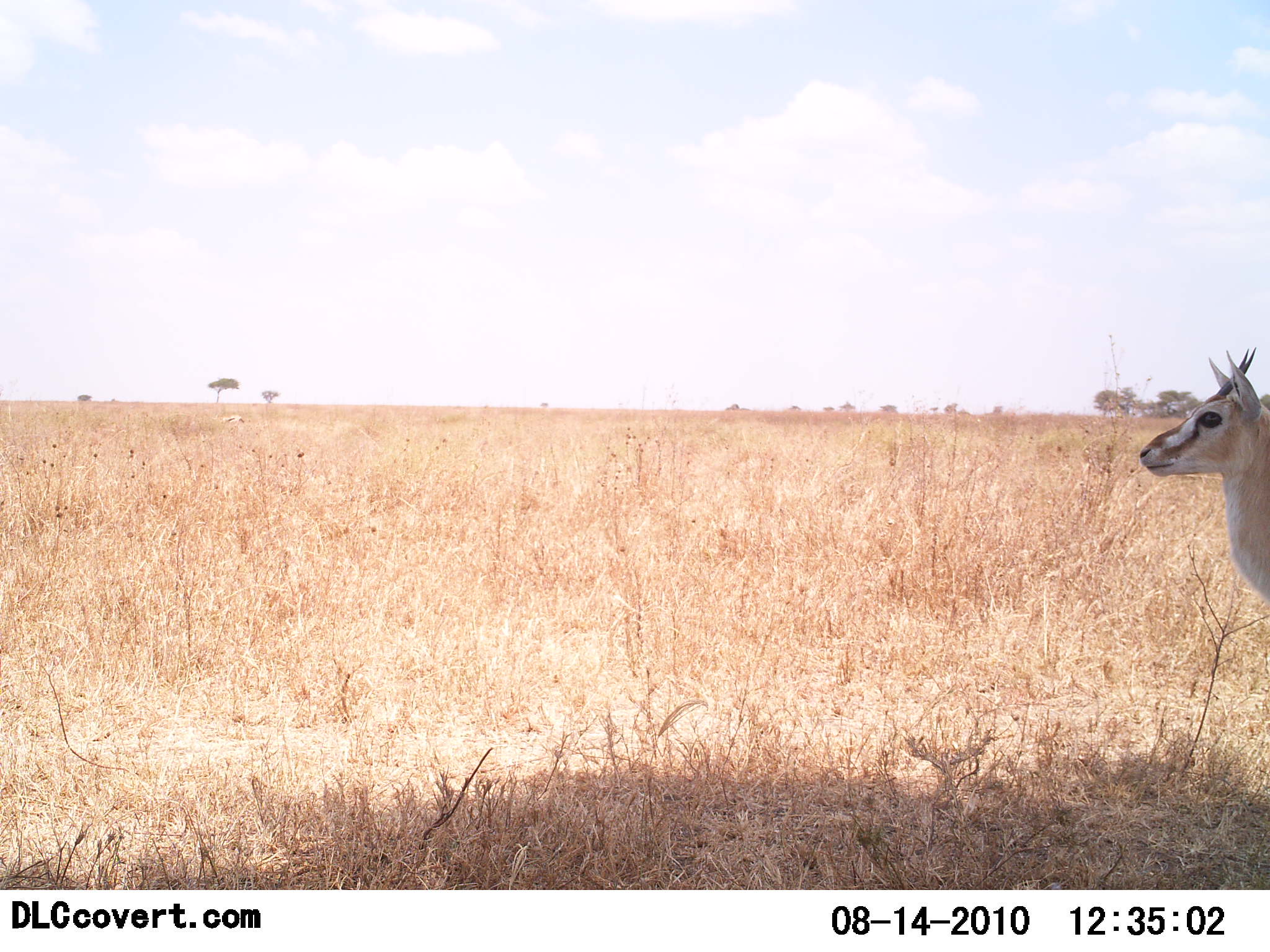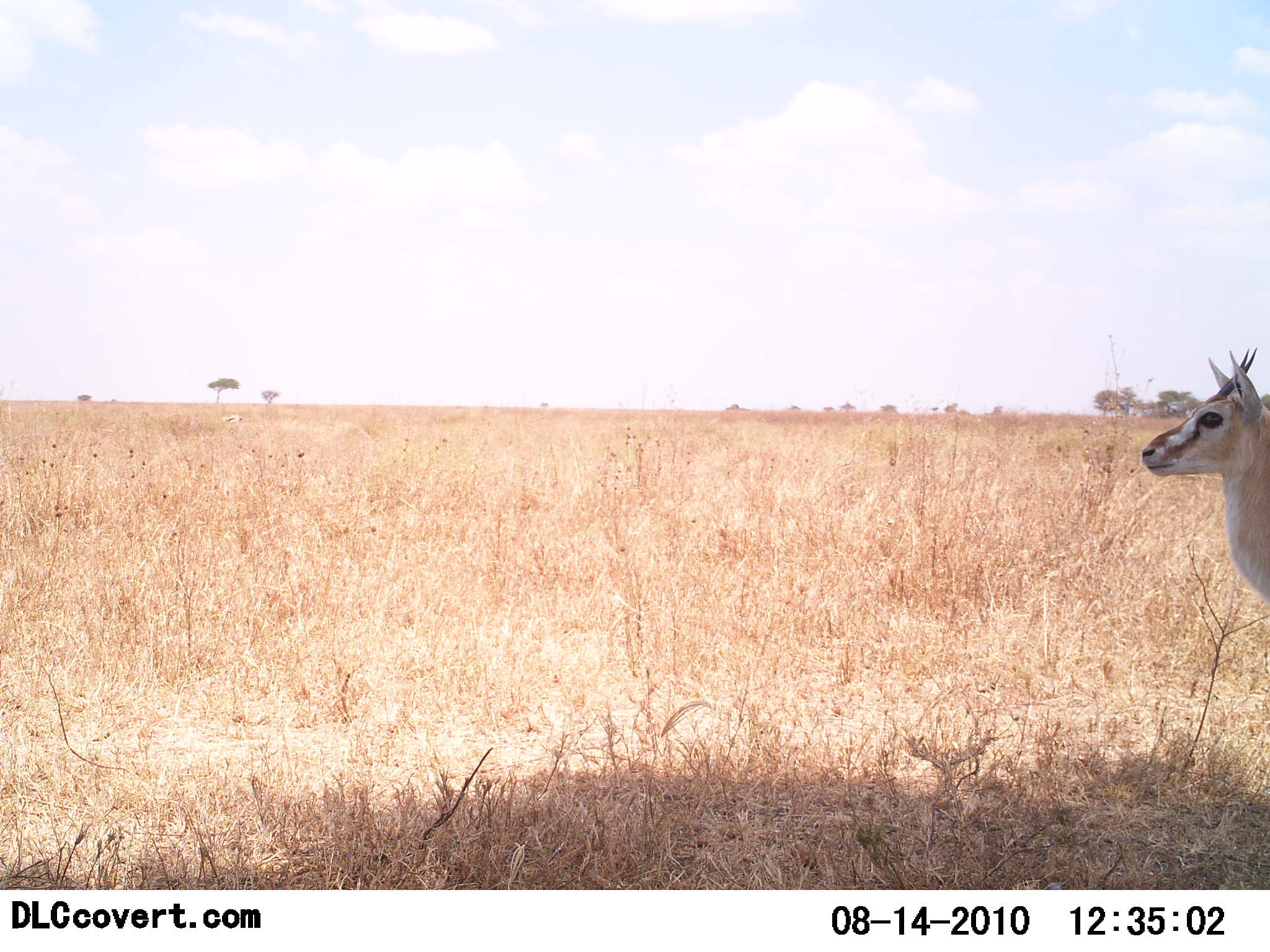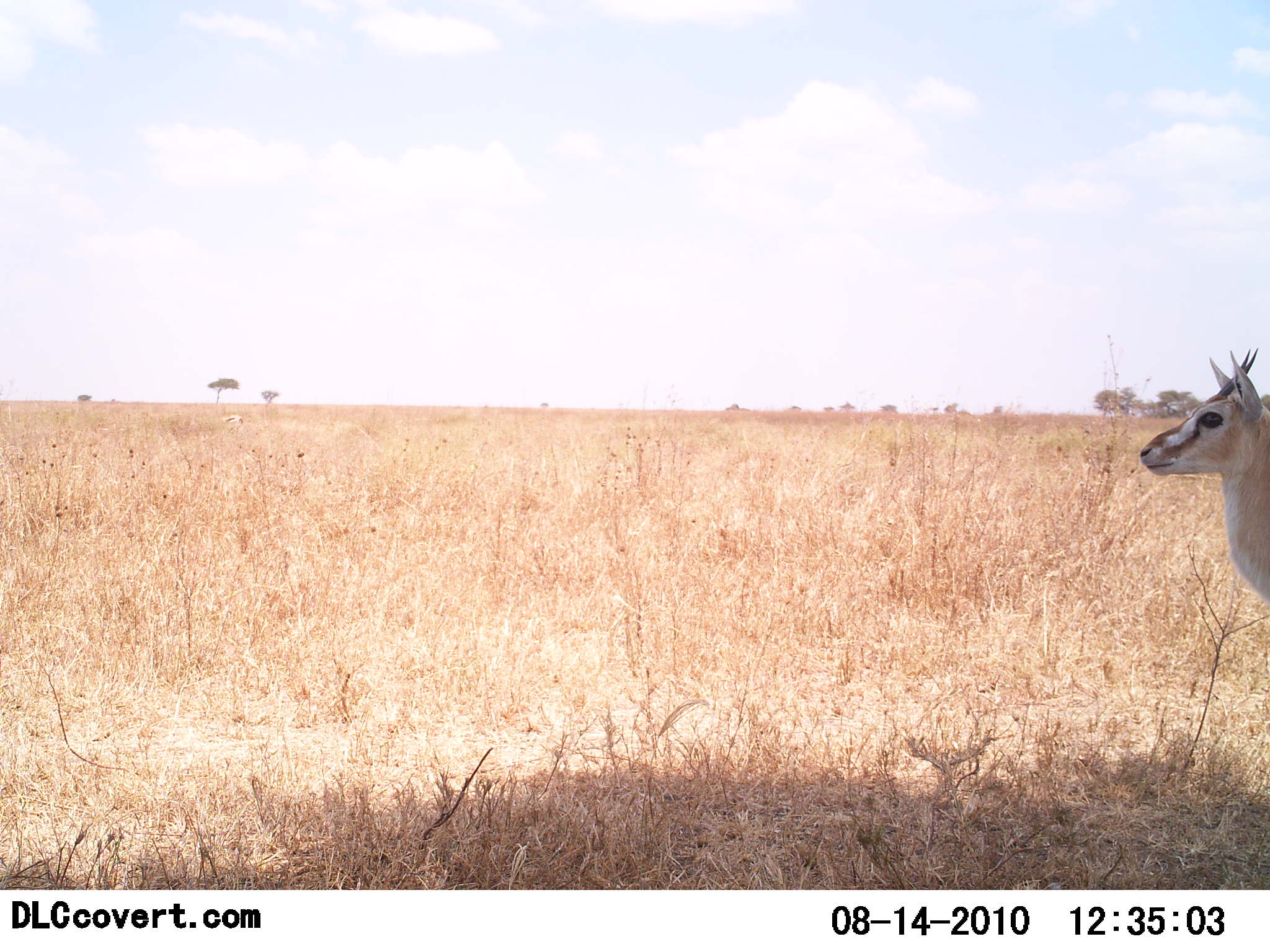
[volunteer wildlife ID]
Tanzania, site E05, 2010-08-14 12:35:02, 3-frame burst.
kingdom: Animalia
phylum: Chordata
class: Mammalia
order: Artiodactyla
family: Bovidae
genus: Eudorcas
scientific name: Eudorcas thomsonii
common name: thomson's gazelle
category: gazellethomsons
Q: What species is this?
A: Gazellethomsons (thomson's gazelle) (Eudorcas thomsonii).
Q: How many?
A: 1.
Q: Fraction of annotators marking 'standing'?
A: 88%.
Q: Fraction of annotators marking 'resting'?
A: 6%.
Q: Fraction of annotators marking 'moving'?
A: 0%.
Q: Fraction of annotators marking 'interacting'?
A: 6%.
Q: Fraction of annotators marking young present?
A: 0%.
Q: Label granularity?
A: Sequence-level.